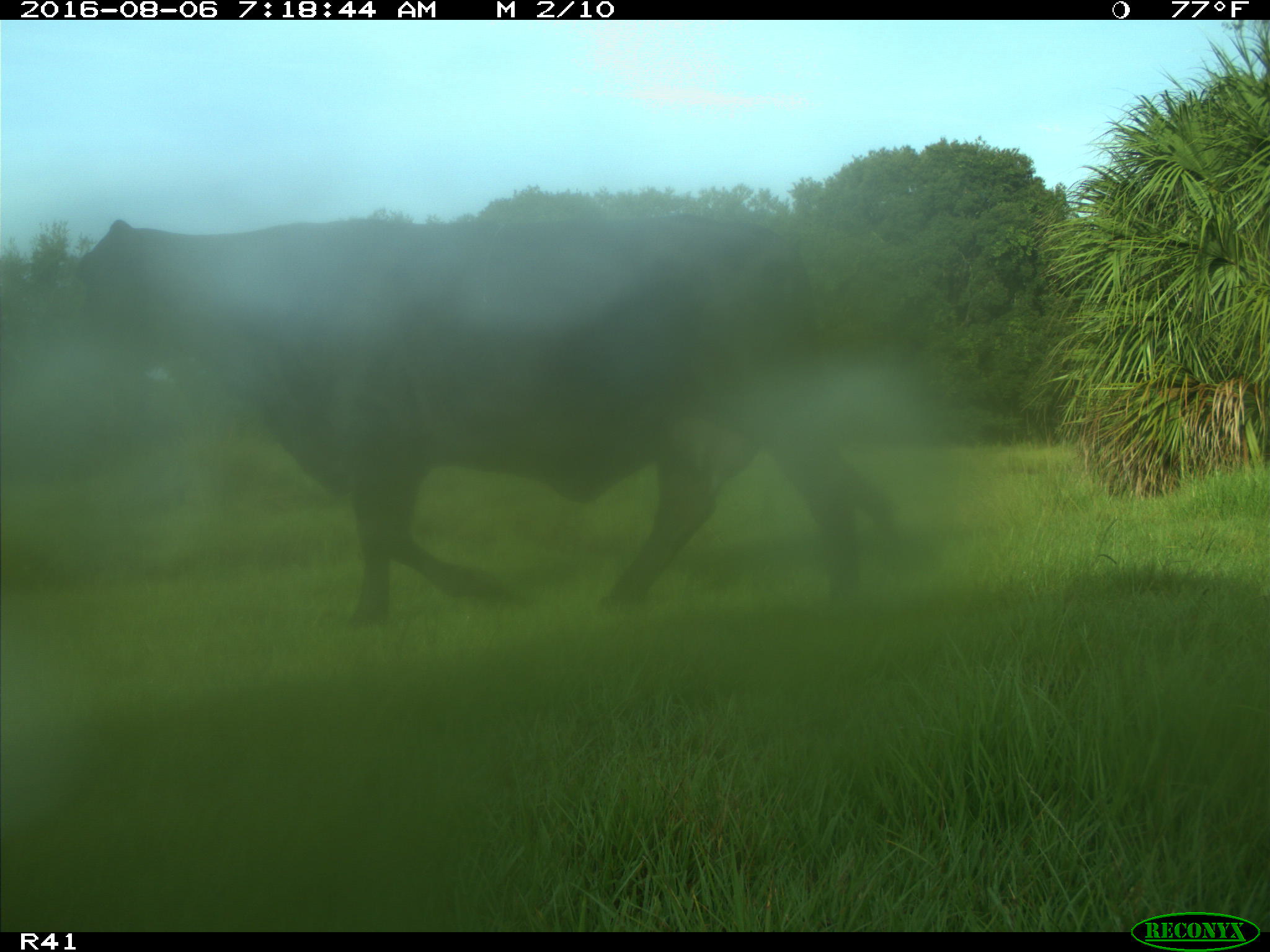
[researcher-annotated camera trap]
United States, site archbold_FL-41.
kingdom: Animalia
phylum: Chordata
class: Mammalia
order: Artiodactyla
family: Bovidae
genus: Bos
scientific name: Bos taurus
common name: domestic cow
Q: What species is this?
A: Bos taurus (domestic cow).